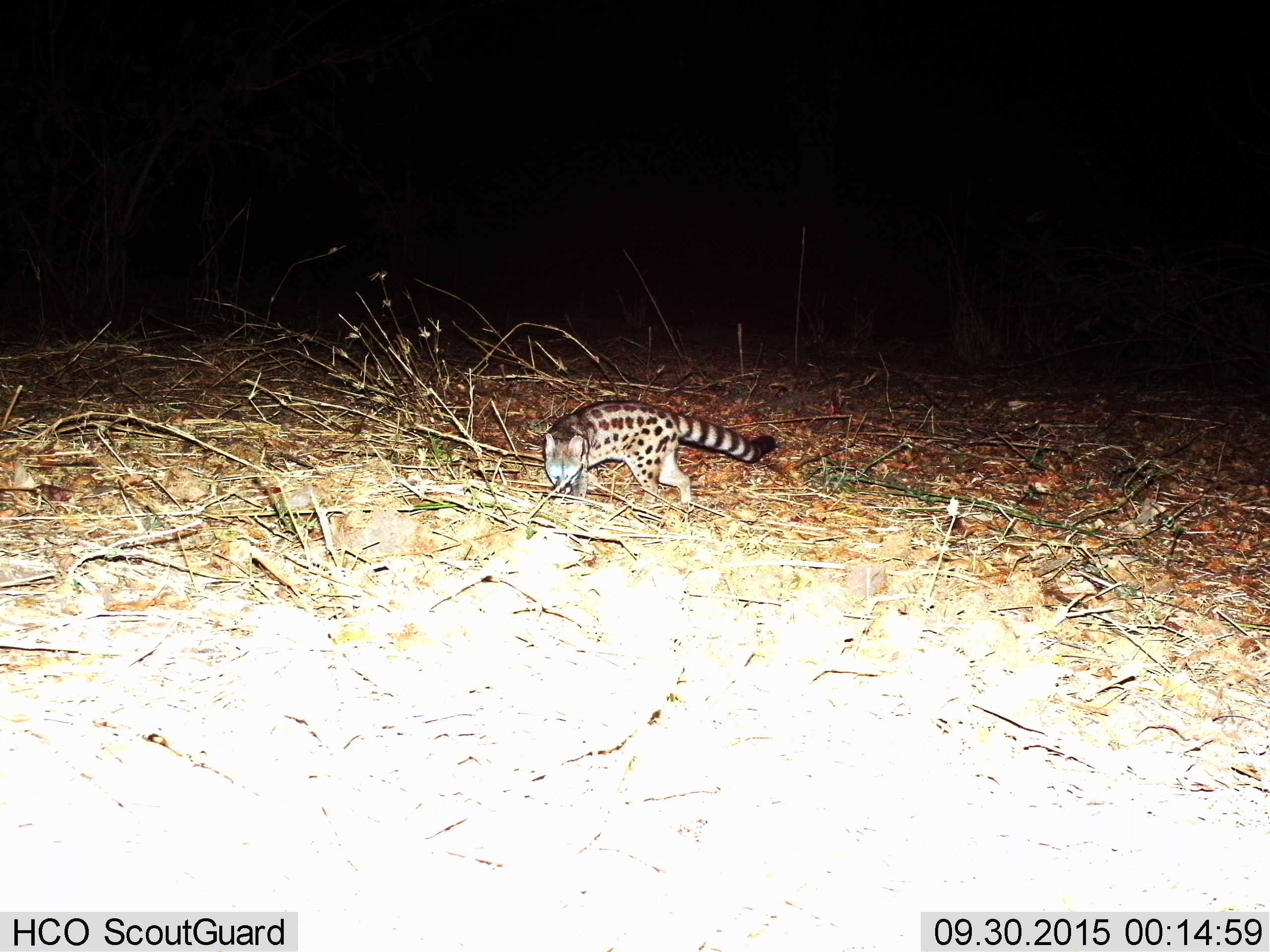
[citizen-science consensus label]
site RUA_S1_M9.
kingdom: Animalia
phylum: Chordata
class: Mammalia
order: Carnivora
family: Viverridae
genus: Genetta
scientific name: Genetta genetta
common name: small-spotted genet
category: genetcommonsmallspotted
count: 1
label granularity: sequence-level